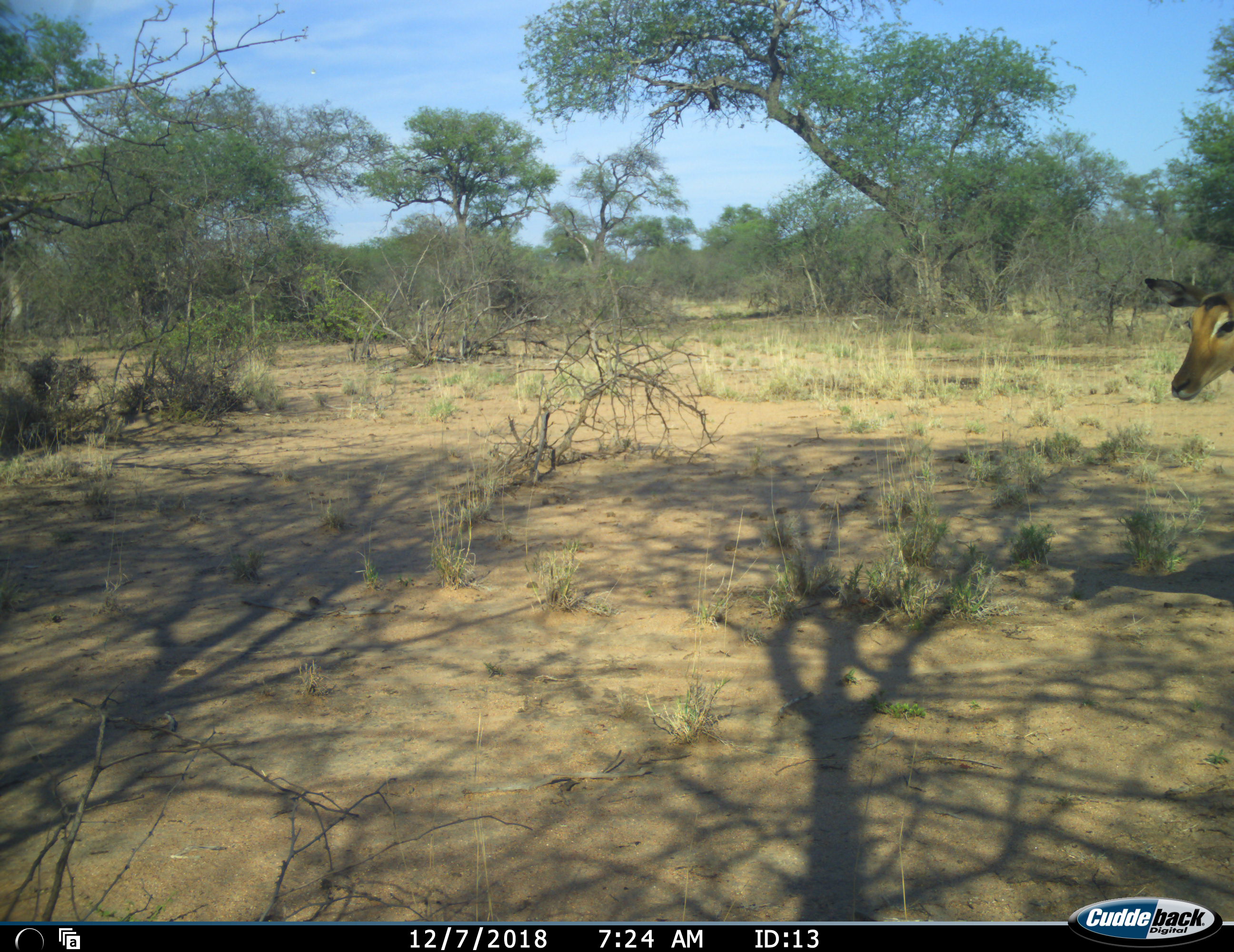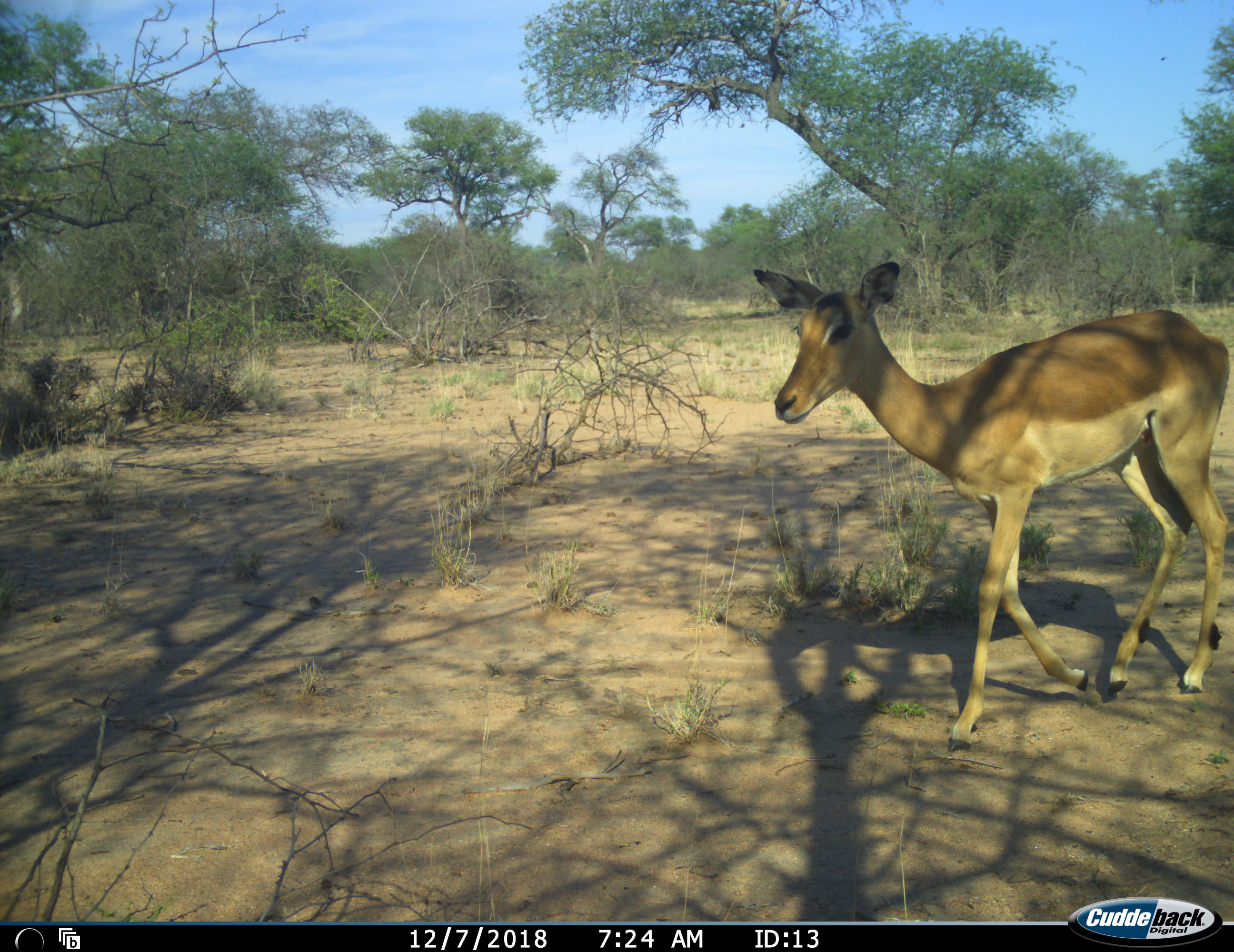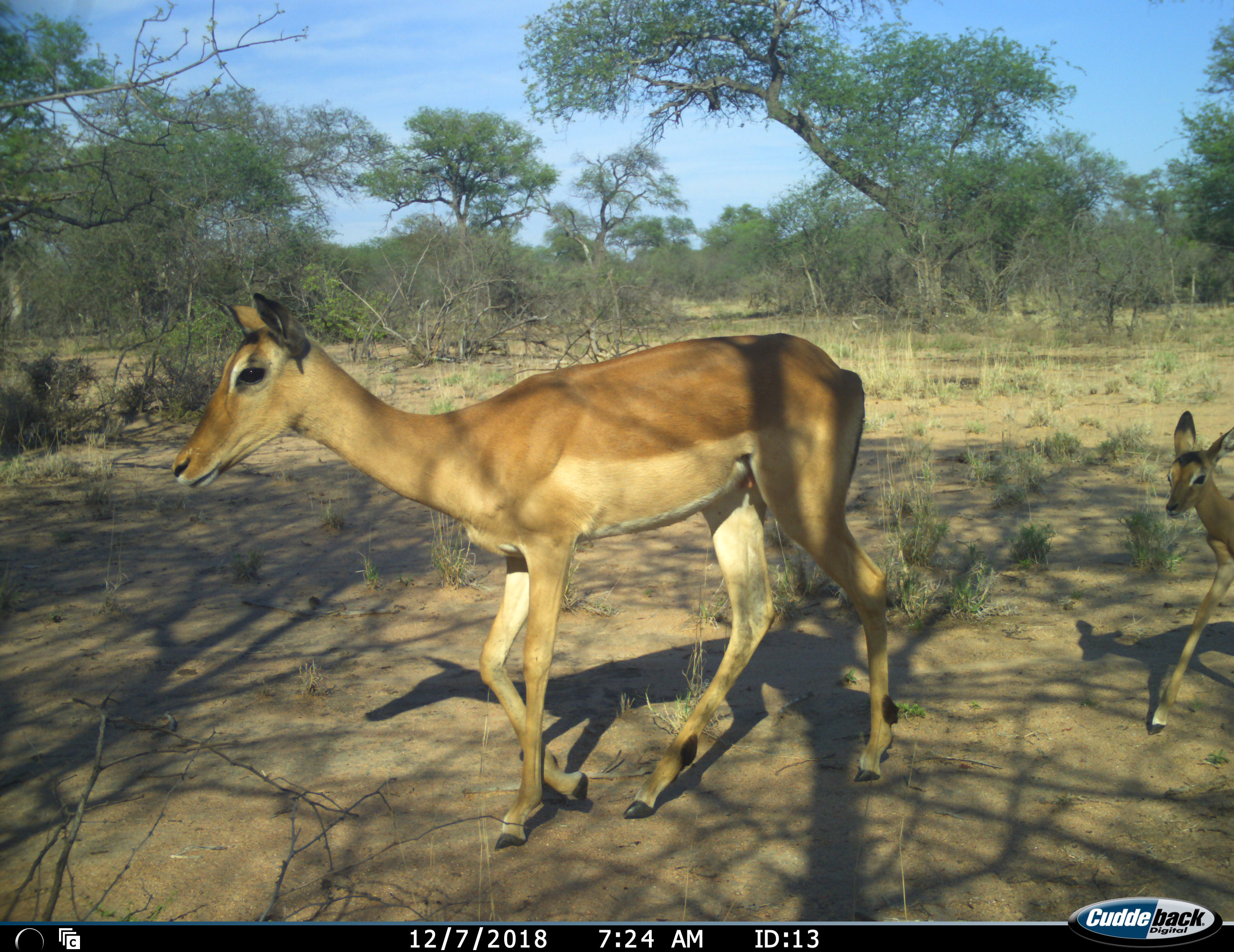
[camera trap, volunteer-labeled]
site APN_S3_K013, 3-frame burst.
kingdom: Animalia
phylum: Chordata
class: Mammalia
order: Artiodactyla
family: Bovidae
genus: Aepyceros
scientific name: Aepyceros melampus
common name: impala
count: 2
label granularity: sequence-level